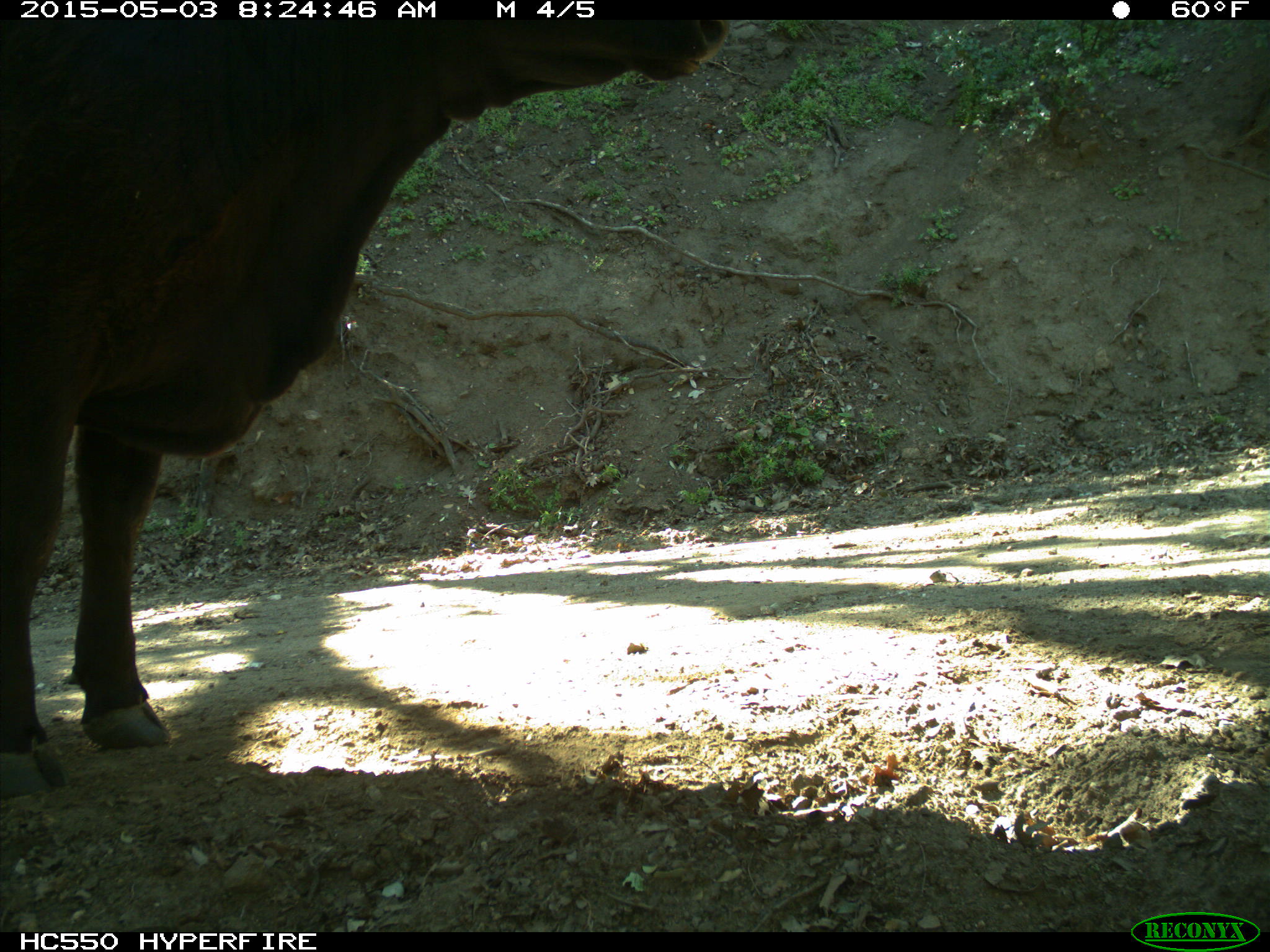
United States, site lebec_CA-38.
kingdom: Animalia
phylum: Chordata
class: Mammalia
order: Artiodactyla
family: Bovidae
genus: Bos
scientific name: Bos taurus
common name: domestic cow